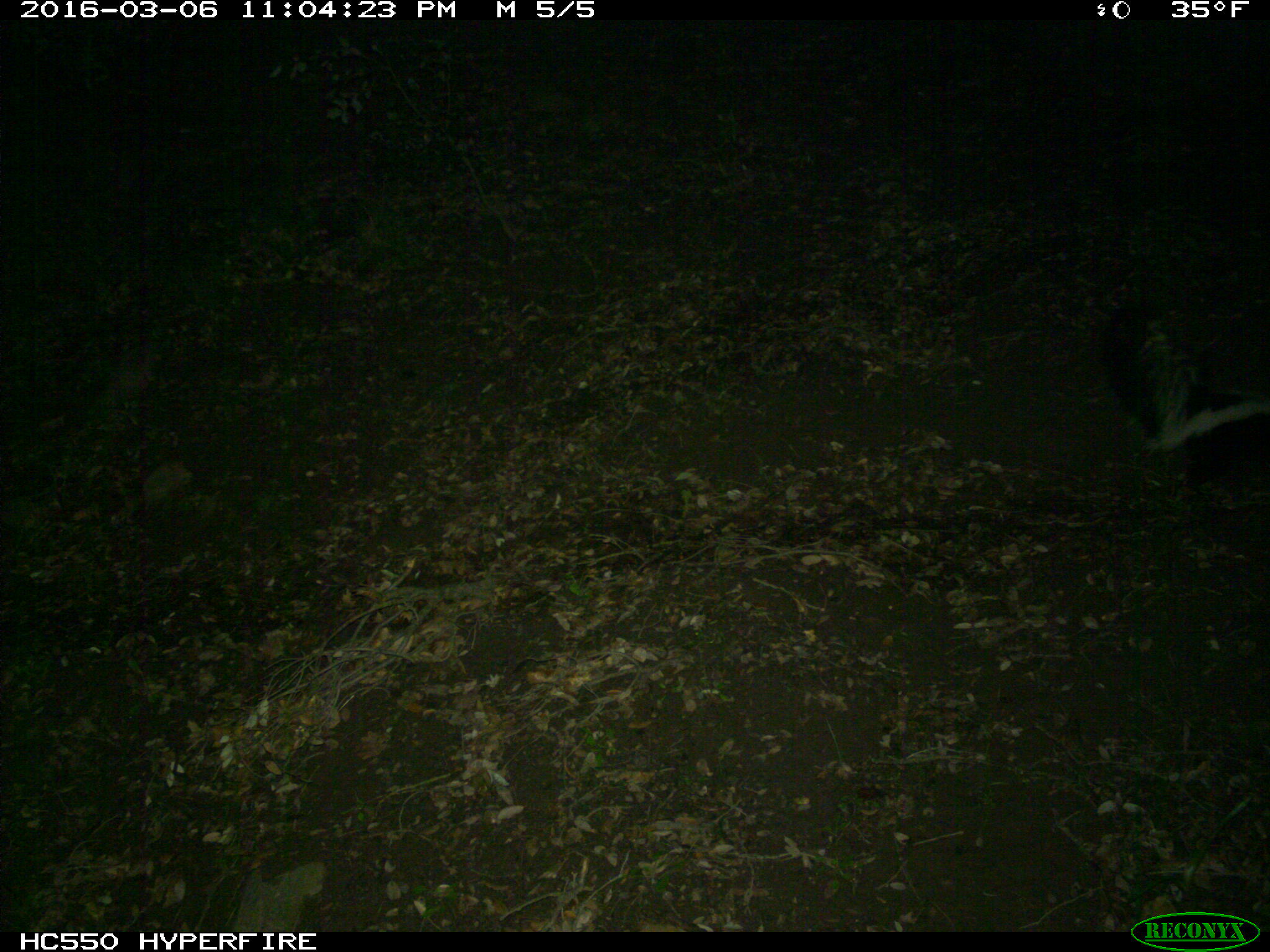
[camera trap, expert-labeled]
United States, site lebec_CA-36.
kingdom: Animalia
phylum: Chordata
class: Mammalia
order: Carnivora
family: Mephitidae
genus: Mephitis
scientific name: Mephitis mephitis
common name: striped skunk